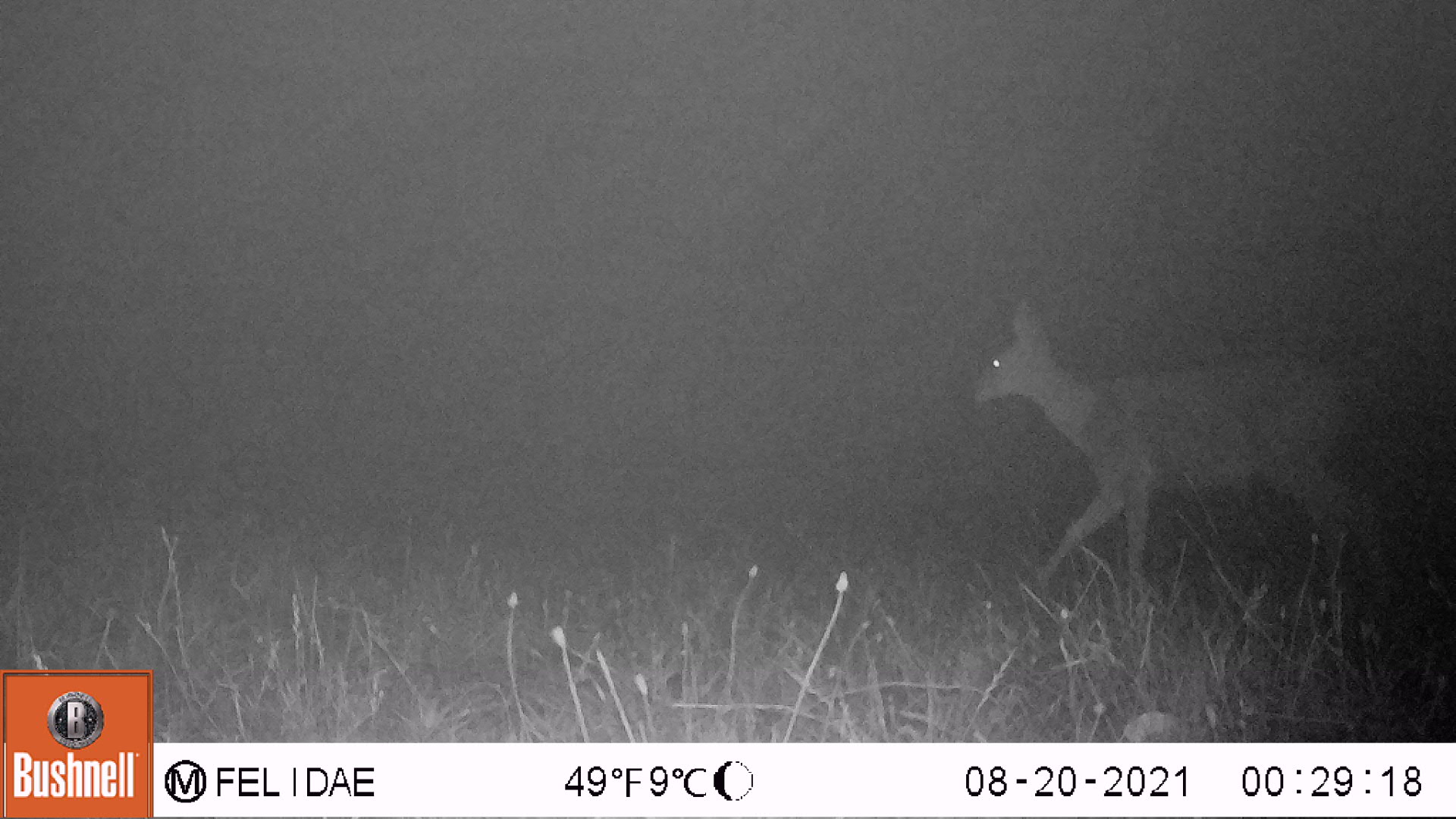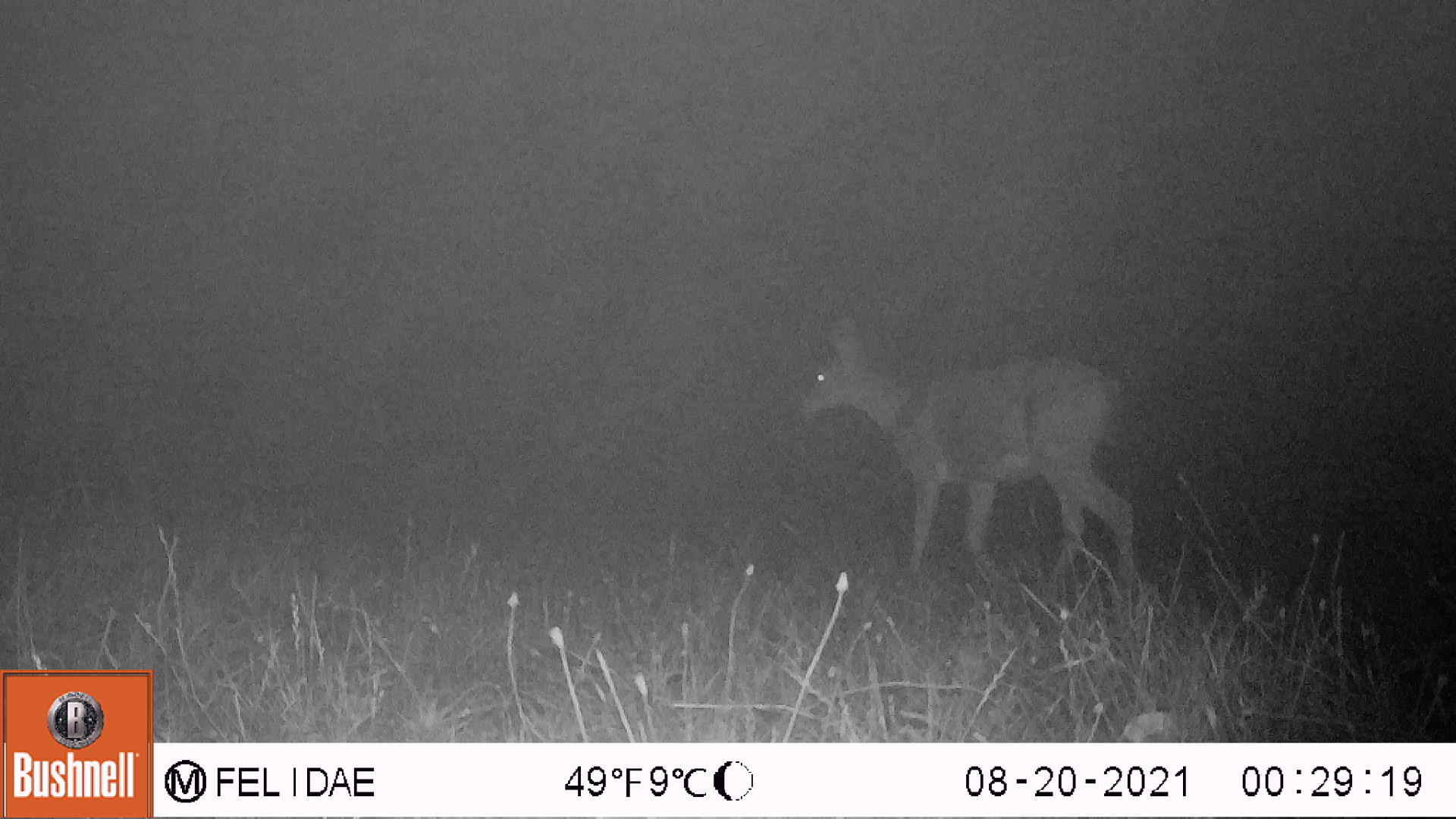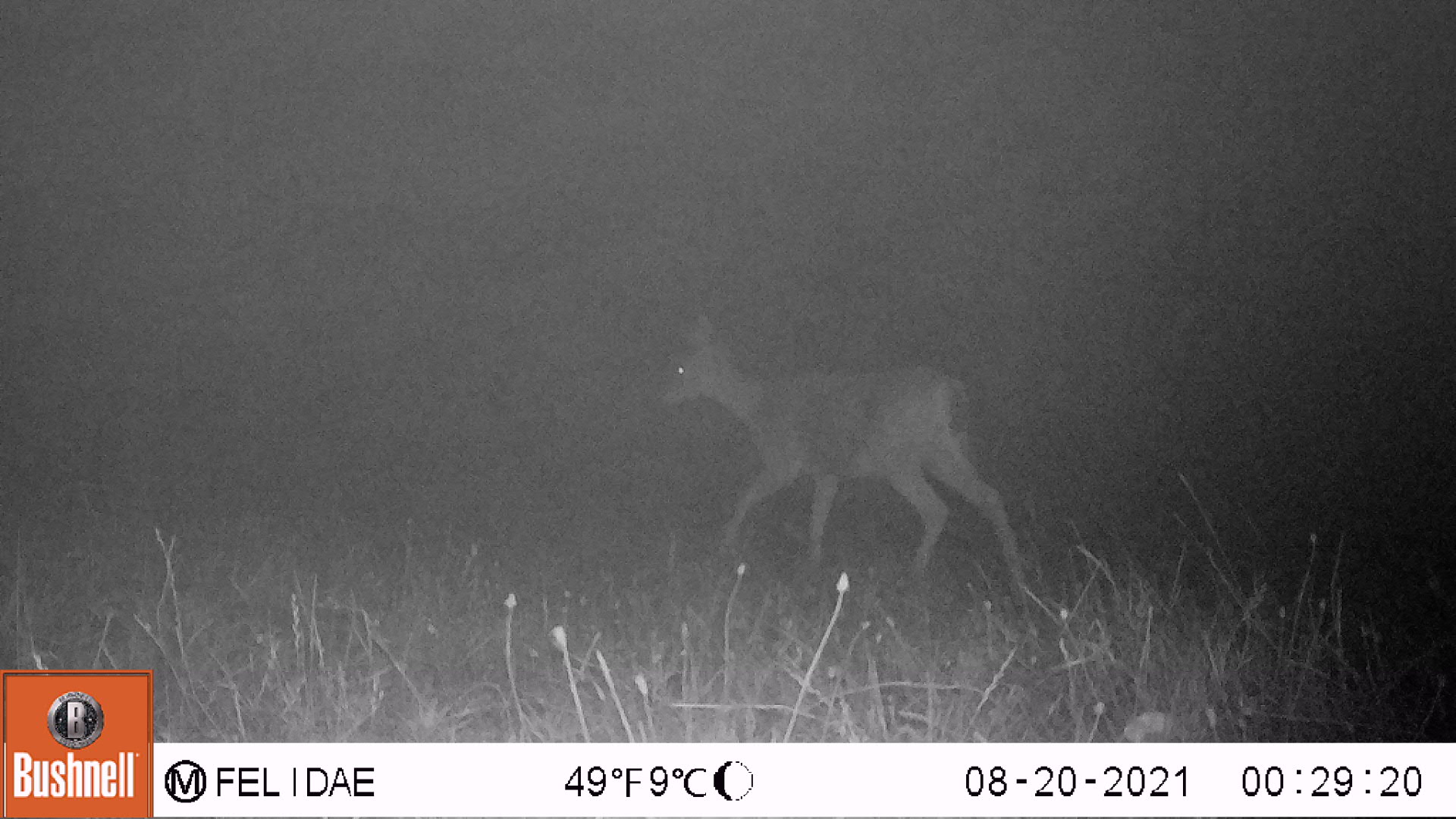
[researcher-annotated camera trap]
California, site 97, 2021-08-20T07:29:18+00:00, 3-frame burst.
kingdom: Animalia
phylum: Chordata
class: Mammalia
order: Artiodactyla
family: Cervidae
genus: Odocoileus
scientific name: Odocoileus hemionus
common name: mule deer